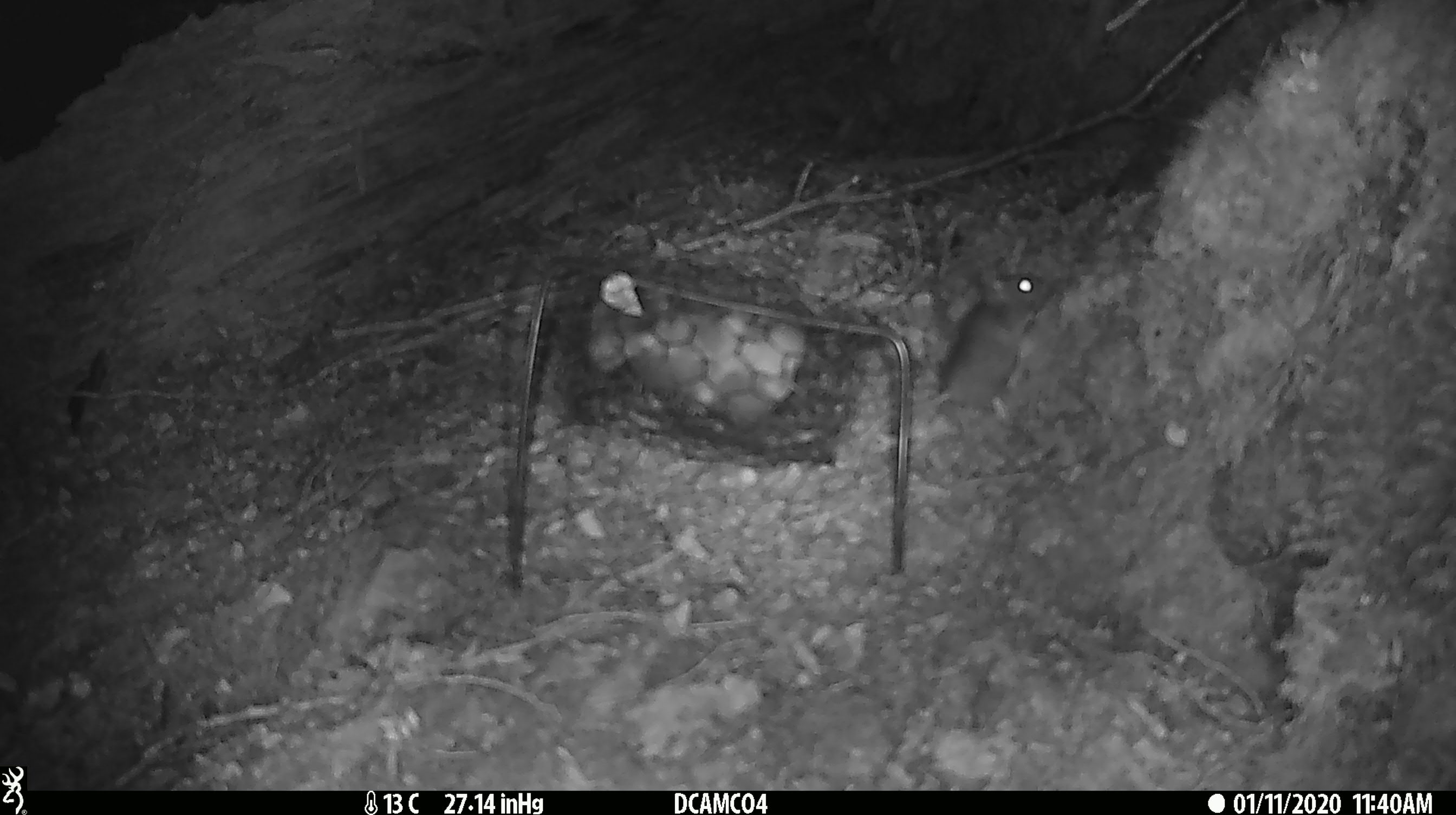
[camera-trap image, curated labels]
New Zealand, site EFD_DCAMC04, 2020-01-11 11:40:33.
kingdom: Animalia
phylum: Chordata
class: Mammalia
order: Rodentia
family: Muridae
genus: Mus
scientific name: Mus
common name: mouse